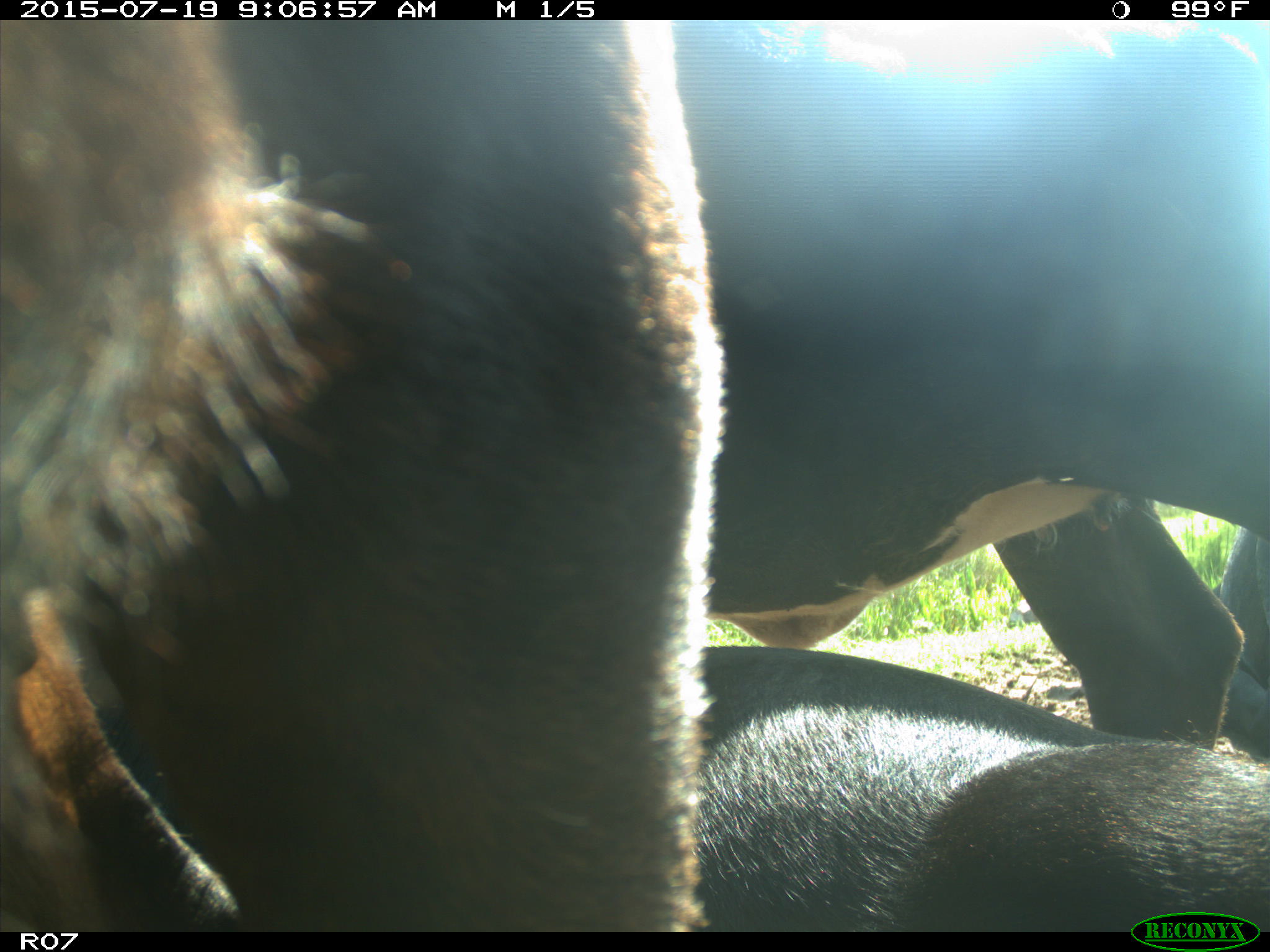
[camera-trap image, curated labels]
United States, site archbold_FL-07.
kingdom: Animalia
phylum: Chordata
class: Mammalia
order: Artiodactyla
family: Bovidae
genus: Bos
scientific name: Bos taurus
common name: domestic cow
Bos taurus (domestic cow).